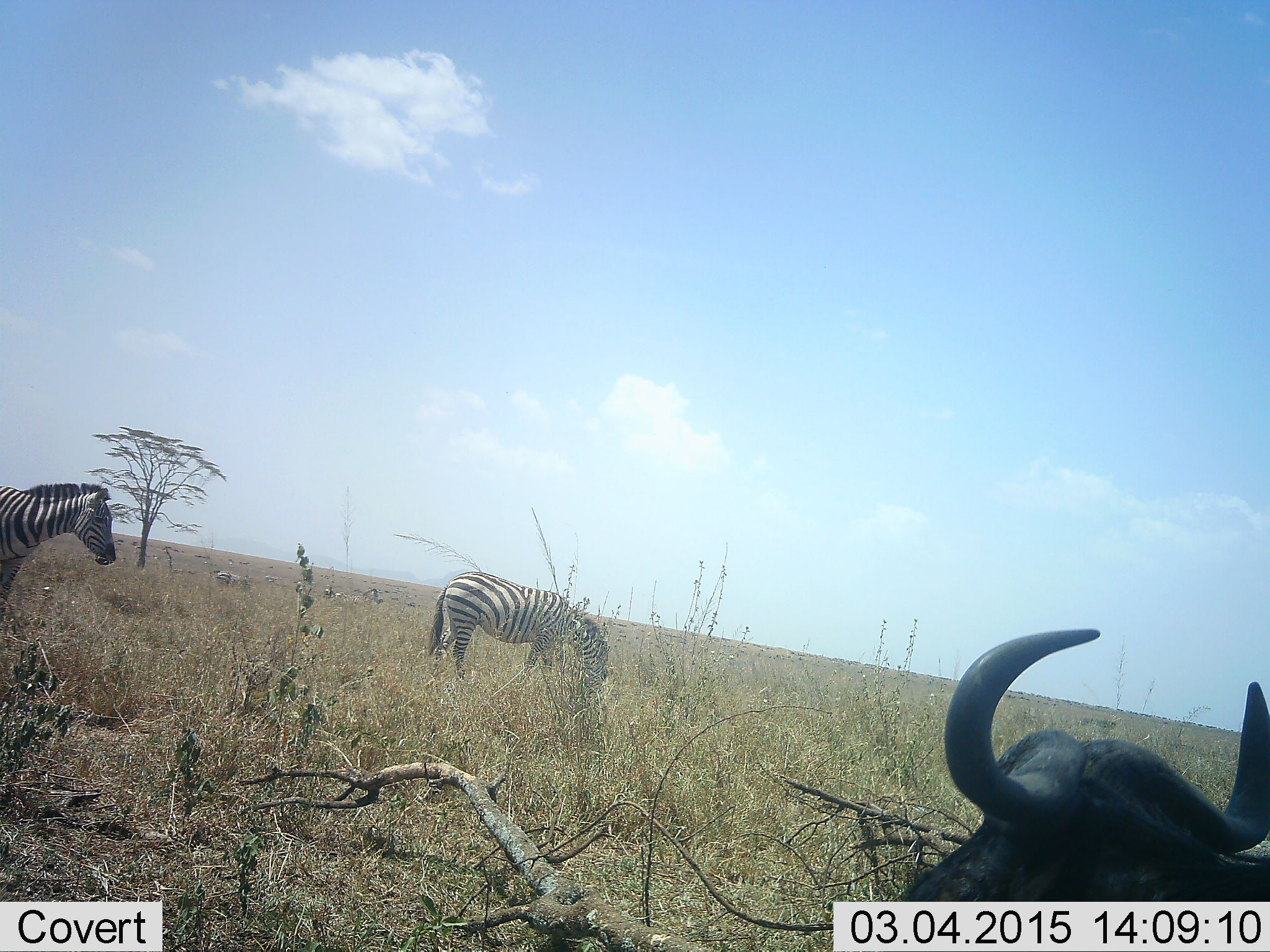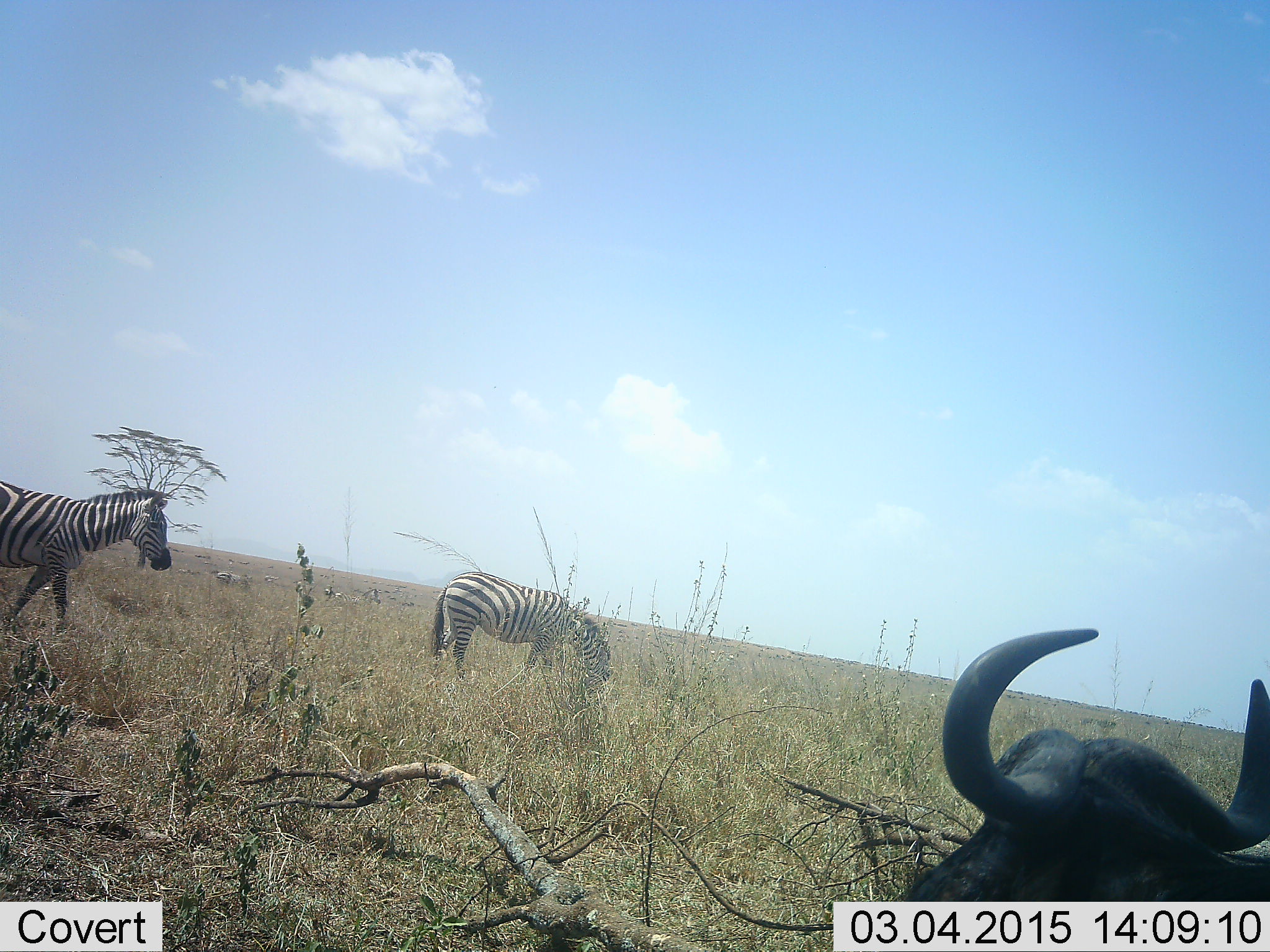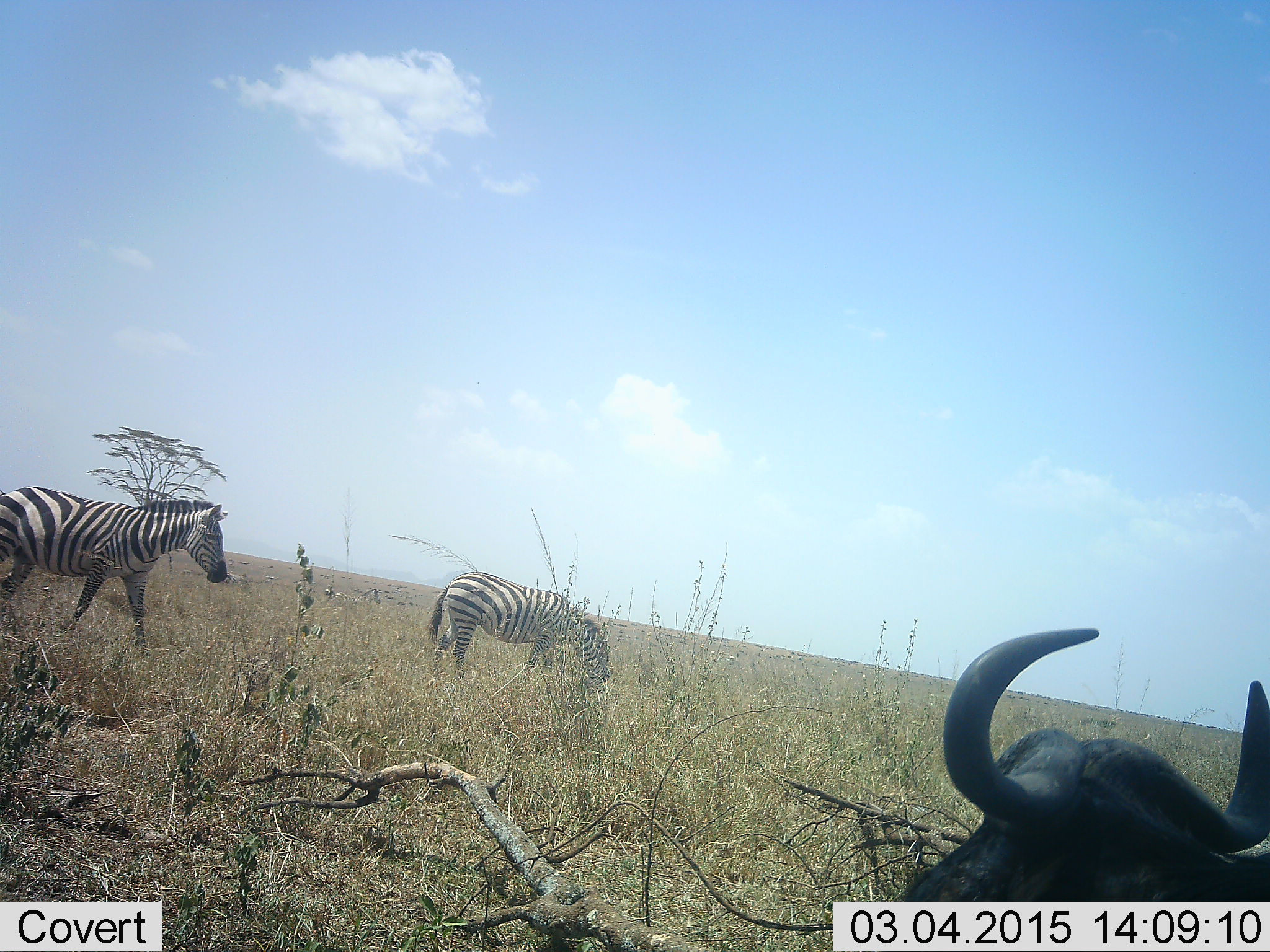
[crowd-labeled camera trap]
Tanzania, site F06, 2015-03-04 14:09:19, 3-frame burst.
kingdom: Animalia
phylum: Chordata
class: Mammalia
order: Artiodactyla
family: Bovidae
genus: Connochaetes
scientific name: Connochaetes taurinus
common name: blue wildebeest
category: wildebeest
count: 1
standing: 40%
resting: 60%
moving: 0%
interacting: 0%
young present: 0%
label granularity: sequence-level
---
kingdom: Animalia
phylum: Chordata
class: Mammalia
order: Perissodactyla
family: Equidae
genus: Equus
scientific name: Equus quagga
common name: plains zebra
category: zebra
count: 2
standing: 6%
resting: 0%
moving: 82%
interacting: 0%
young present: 0%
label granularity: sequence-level